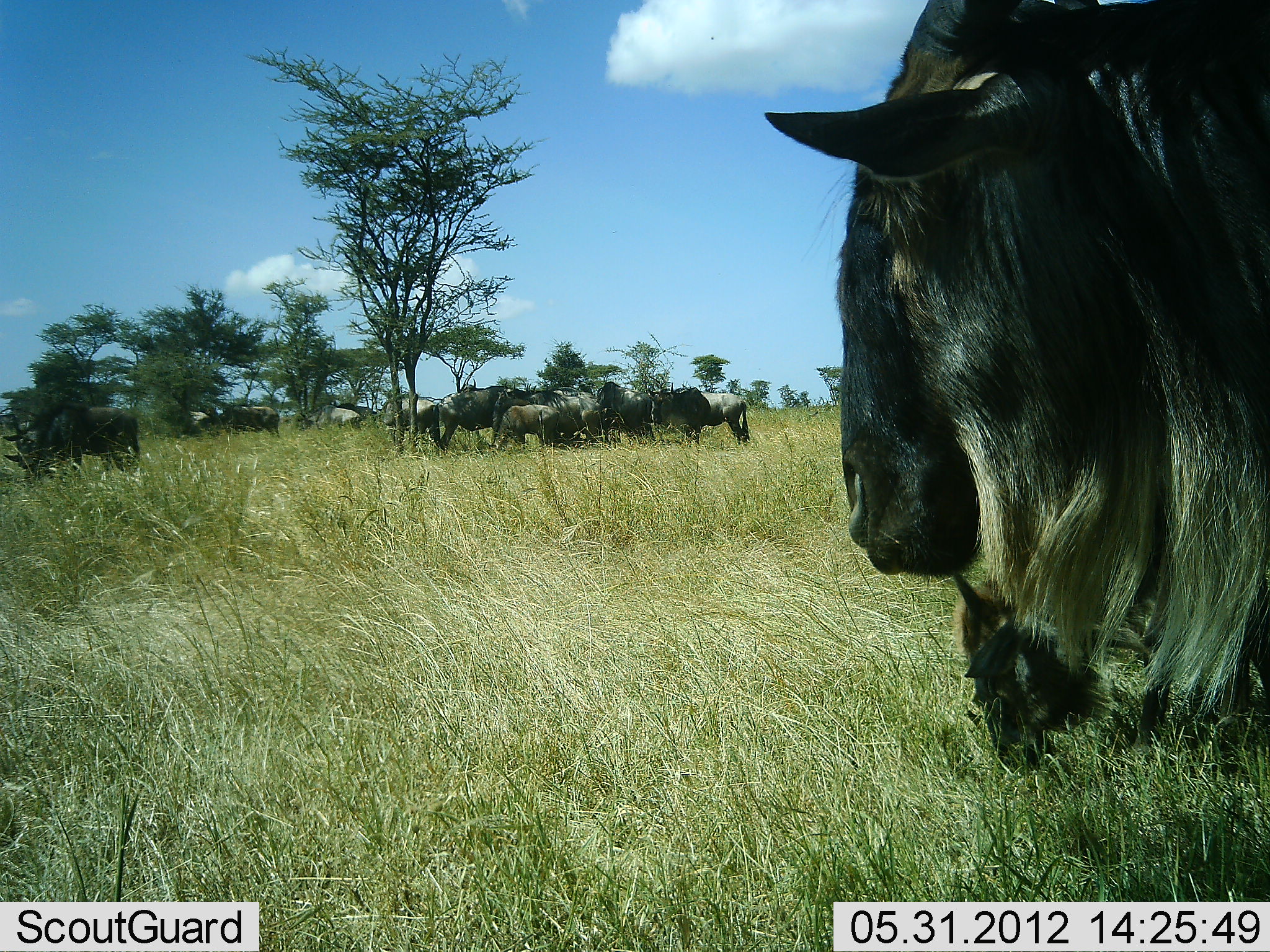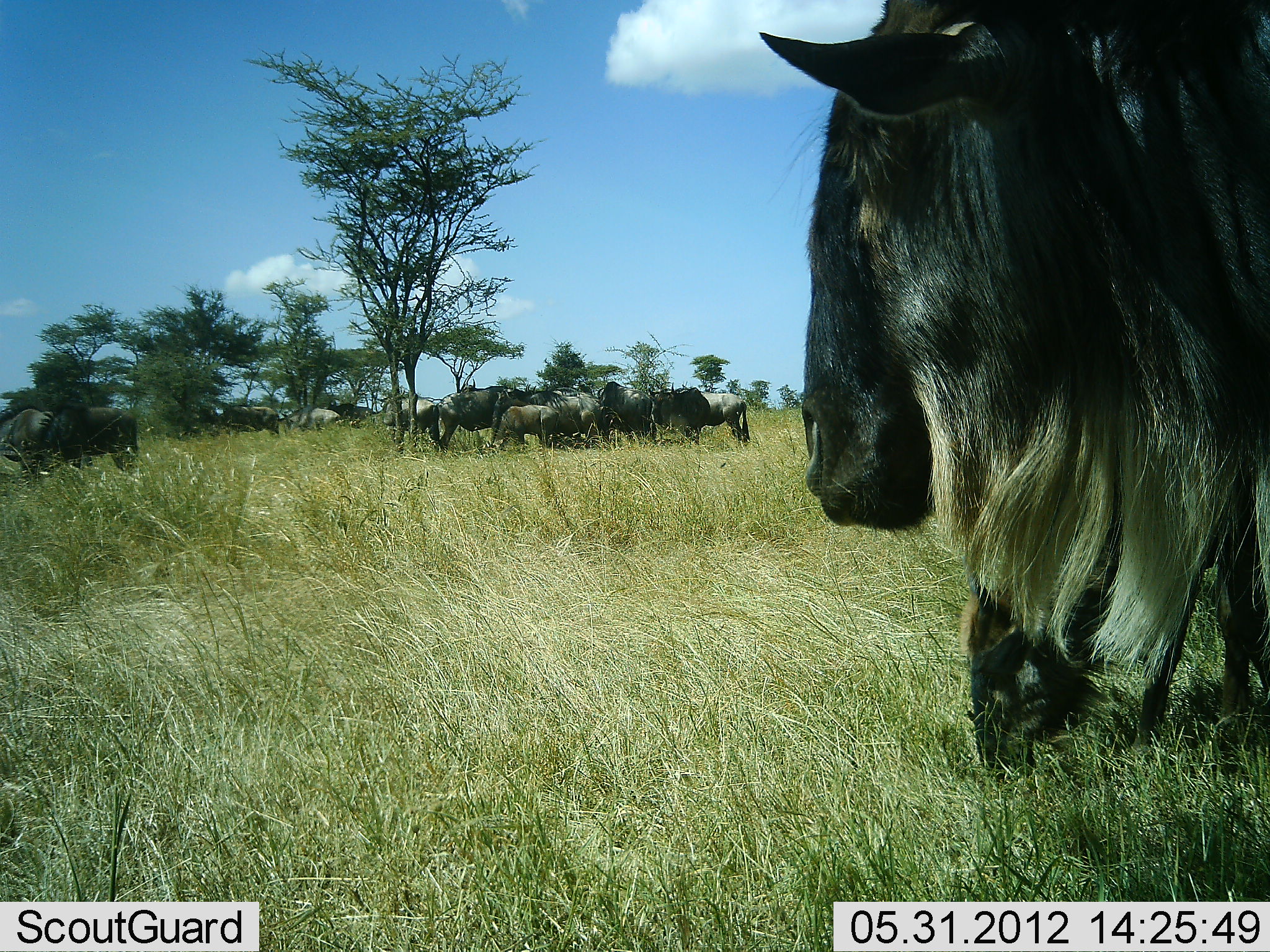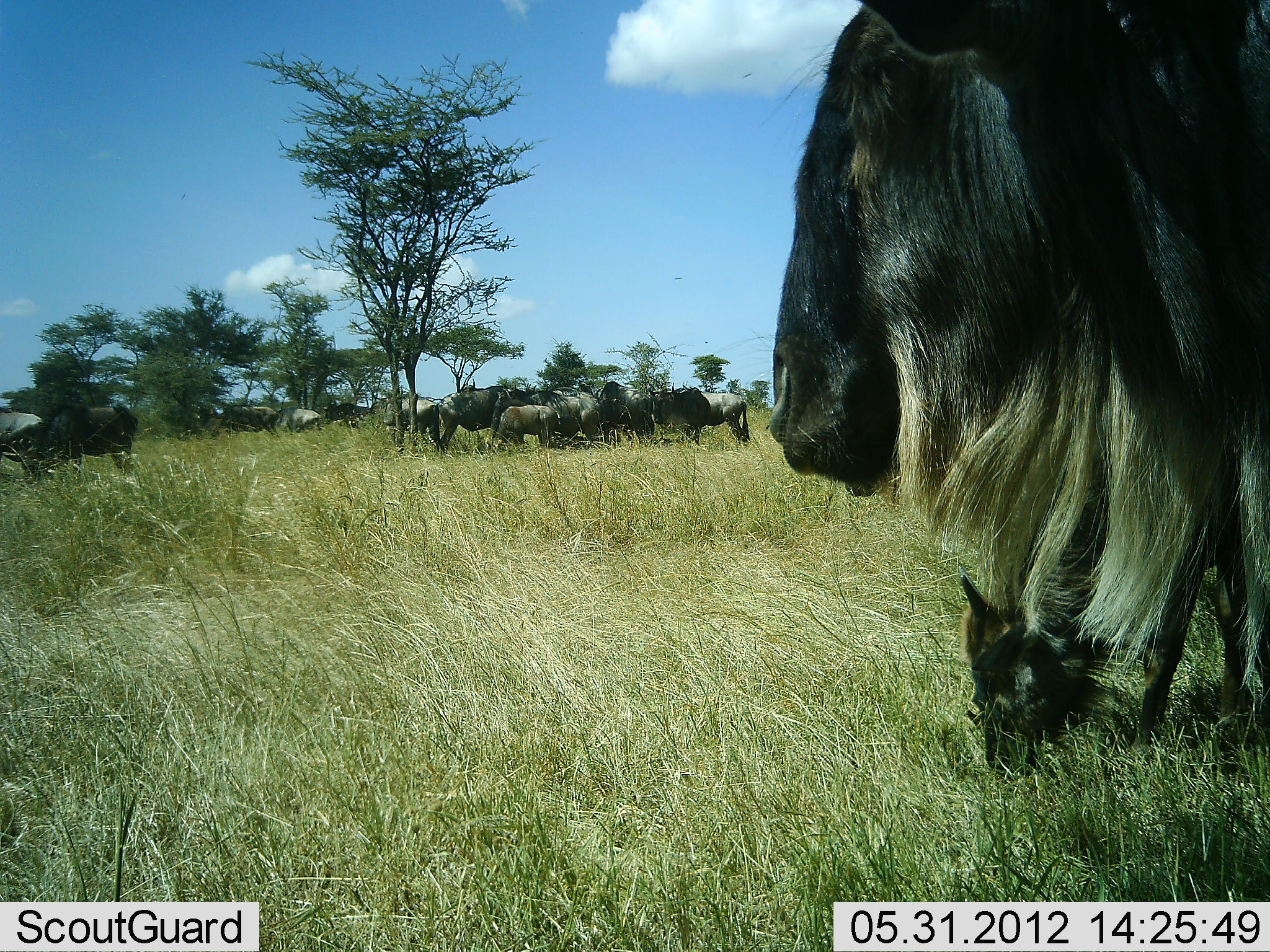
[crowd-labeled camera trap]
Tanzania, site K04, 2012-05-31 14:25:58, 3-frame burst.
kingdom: Animalia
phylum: Chordata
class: Mammalia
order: Artiodactyla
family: Bovidae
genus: Connochaetes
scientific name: Connochaetes taurinus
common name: blue wildebeest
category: wildebeest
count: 11-50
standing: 100%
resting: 20%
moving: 50%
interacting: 0%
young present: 30%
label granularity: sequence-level